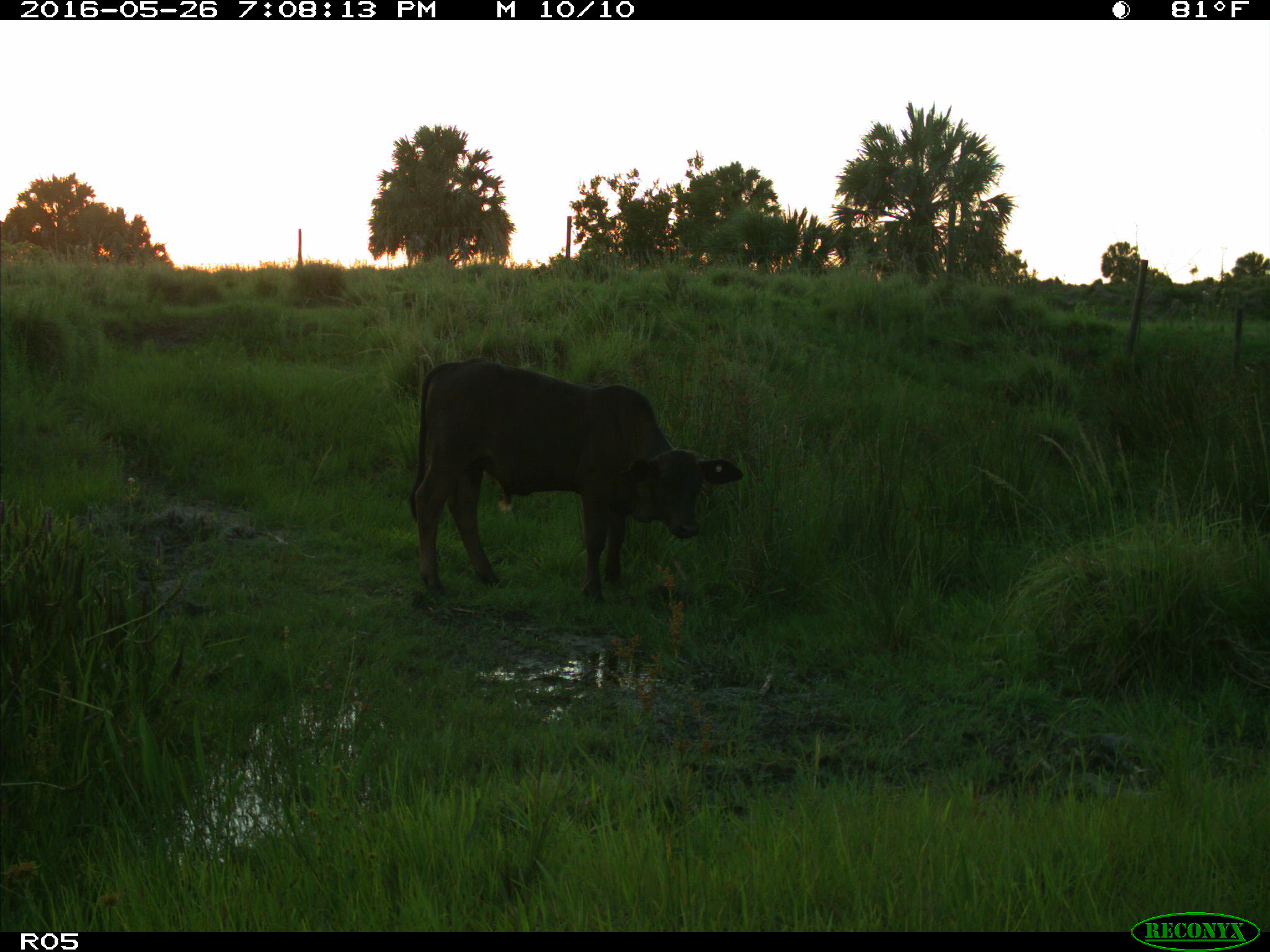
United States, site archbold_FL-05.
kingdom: Animalia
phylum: Chordata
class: Mammalia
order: Artiodactyla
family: Bovidae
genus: Bos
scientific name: Bos taurus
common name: domestic cow